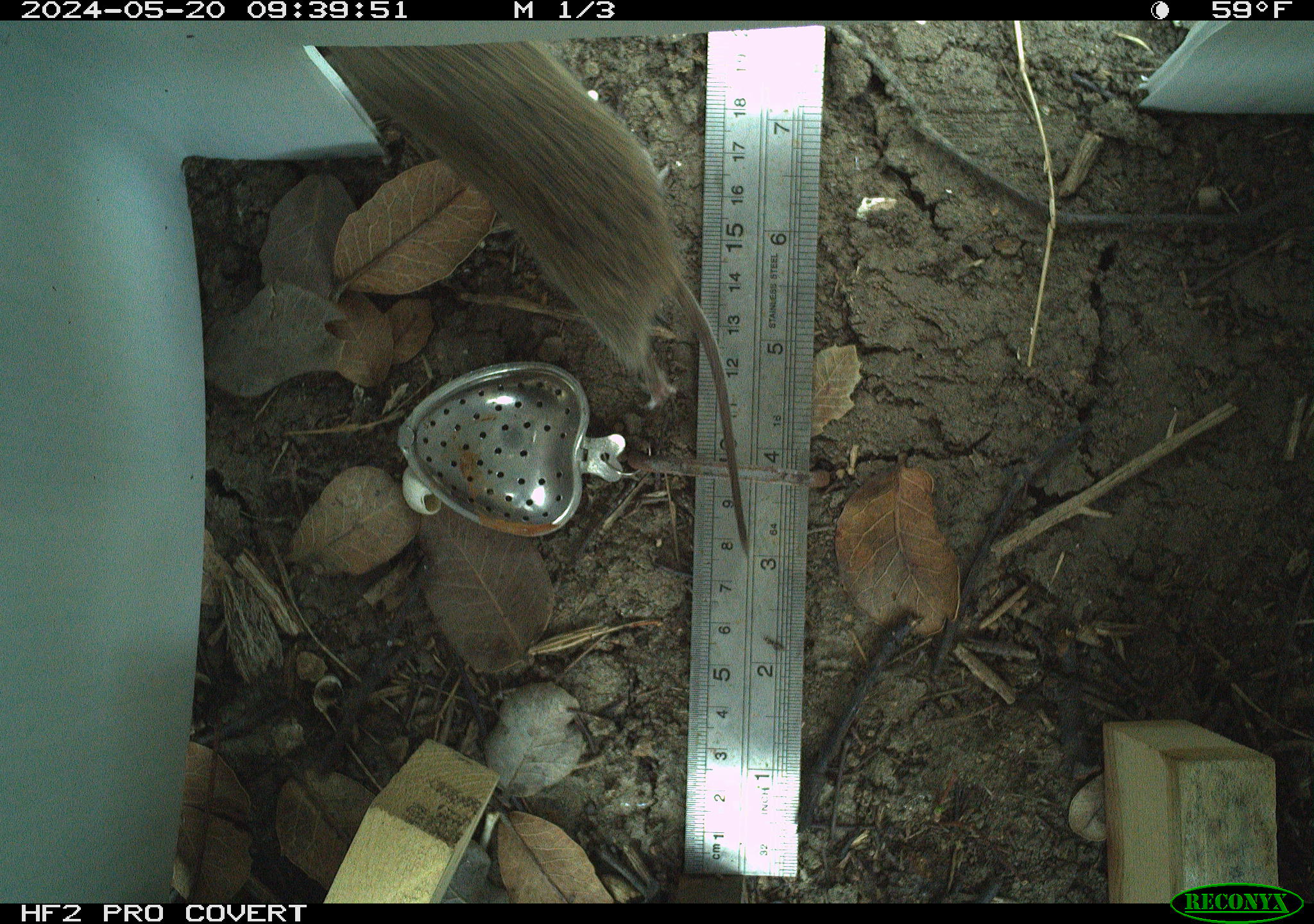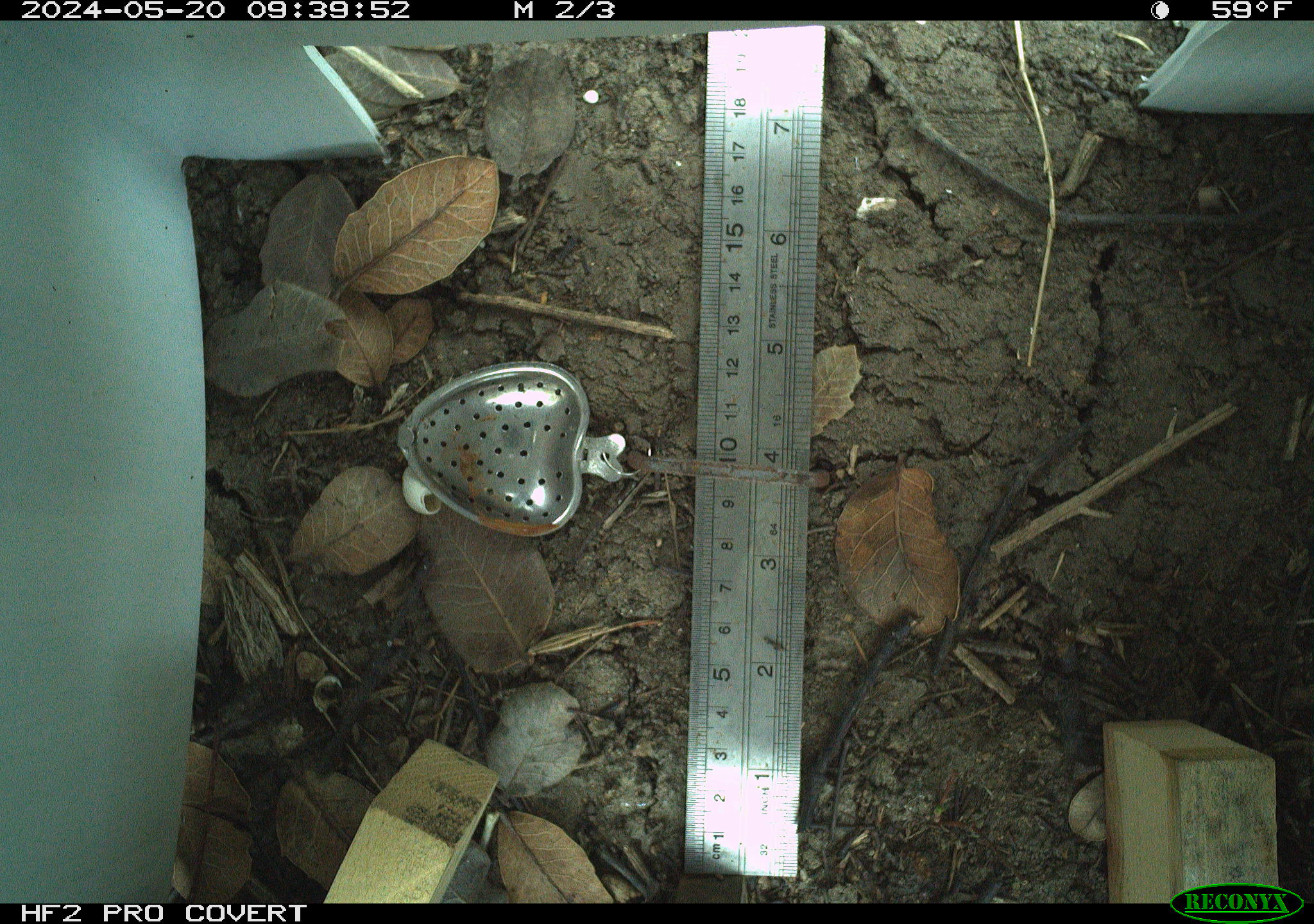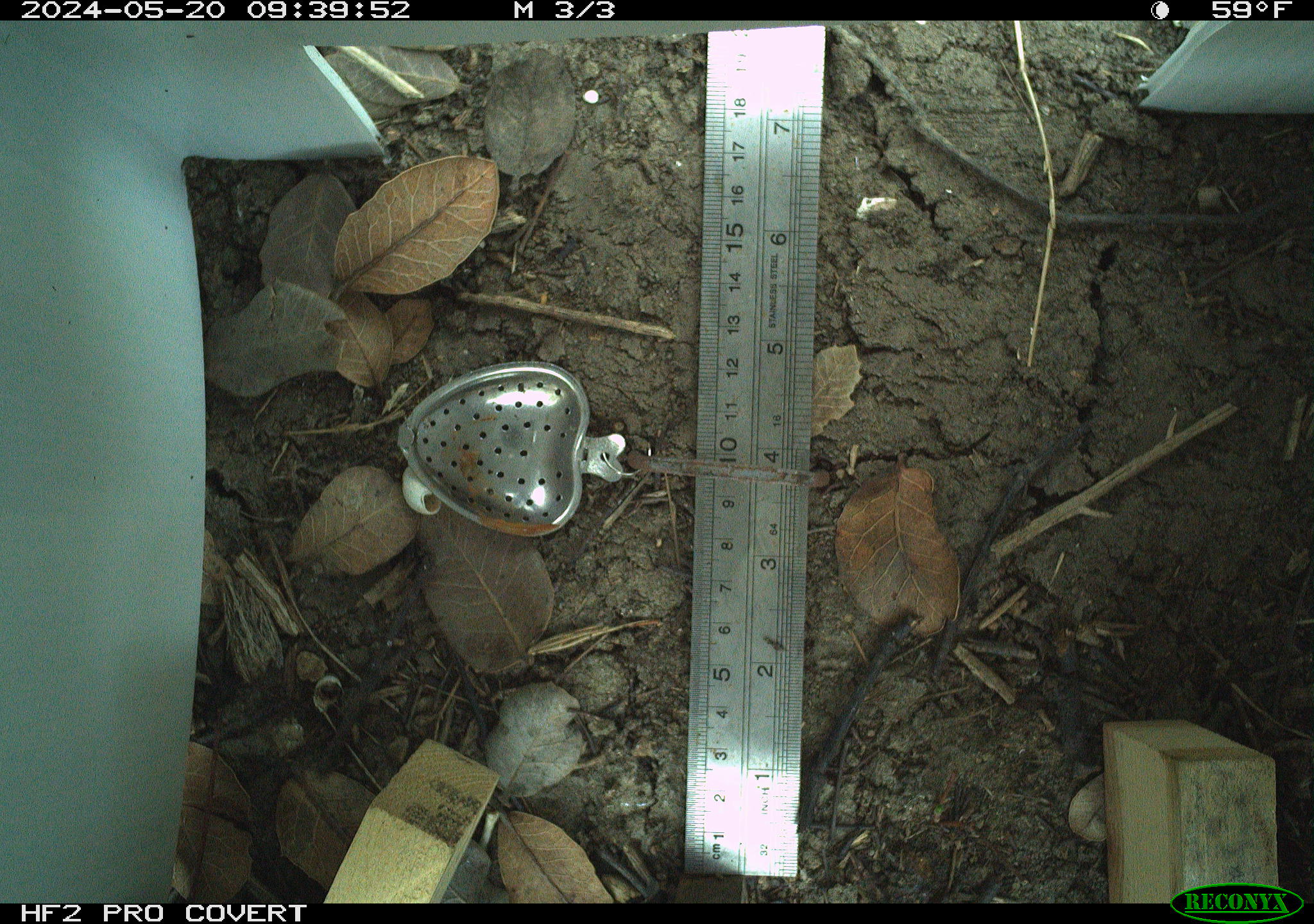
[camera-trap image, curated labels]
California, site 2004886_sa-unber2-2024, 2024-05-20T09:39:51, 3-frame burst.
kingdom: Animalia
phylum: Chordata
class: Mammalia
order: Rodentia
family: Cricetidae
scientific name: Arvicolinae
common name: voles, lemmings, and muskrats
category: arvicolinae subfamily